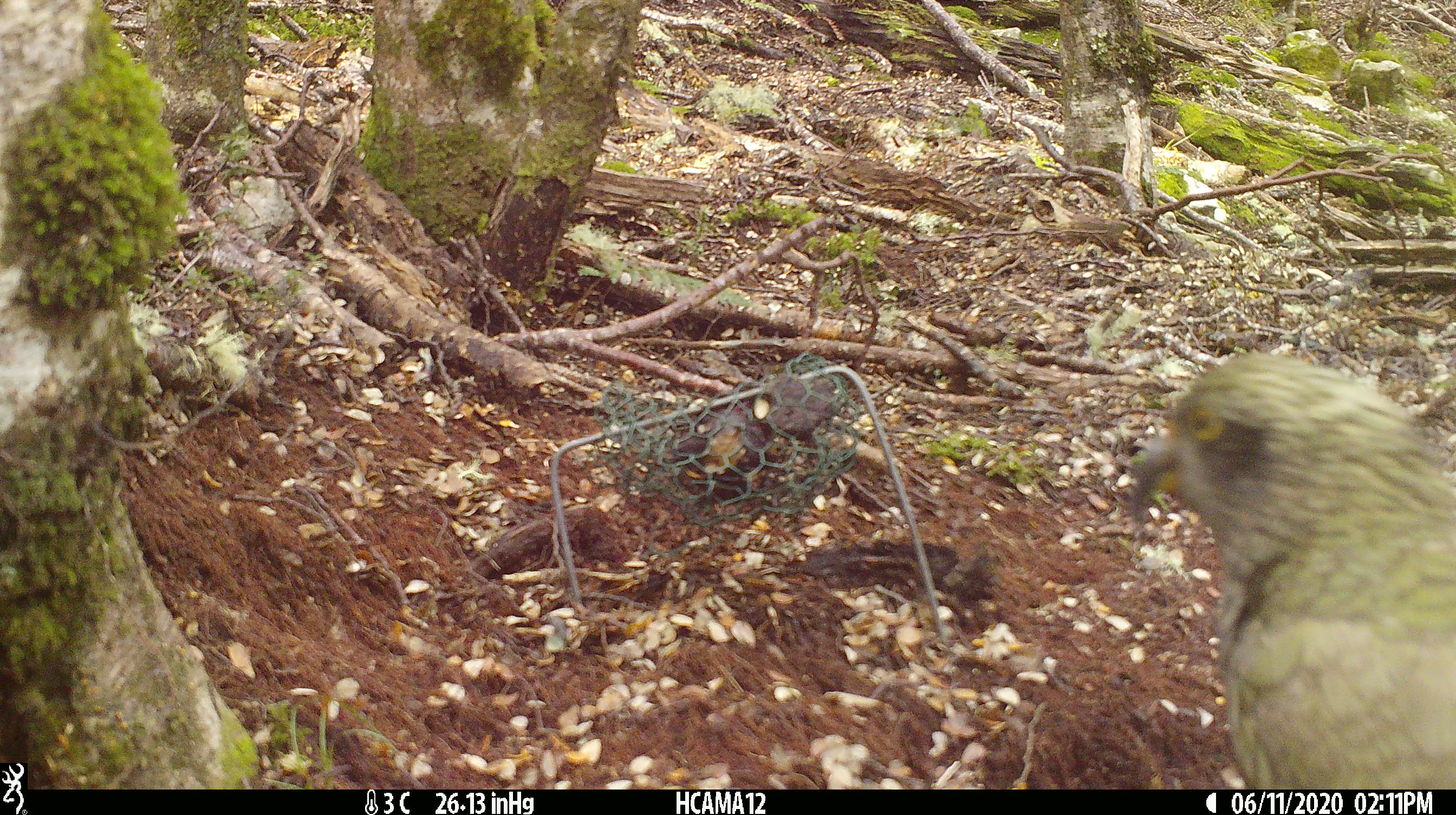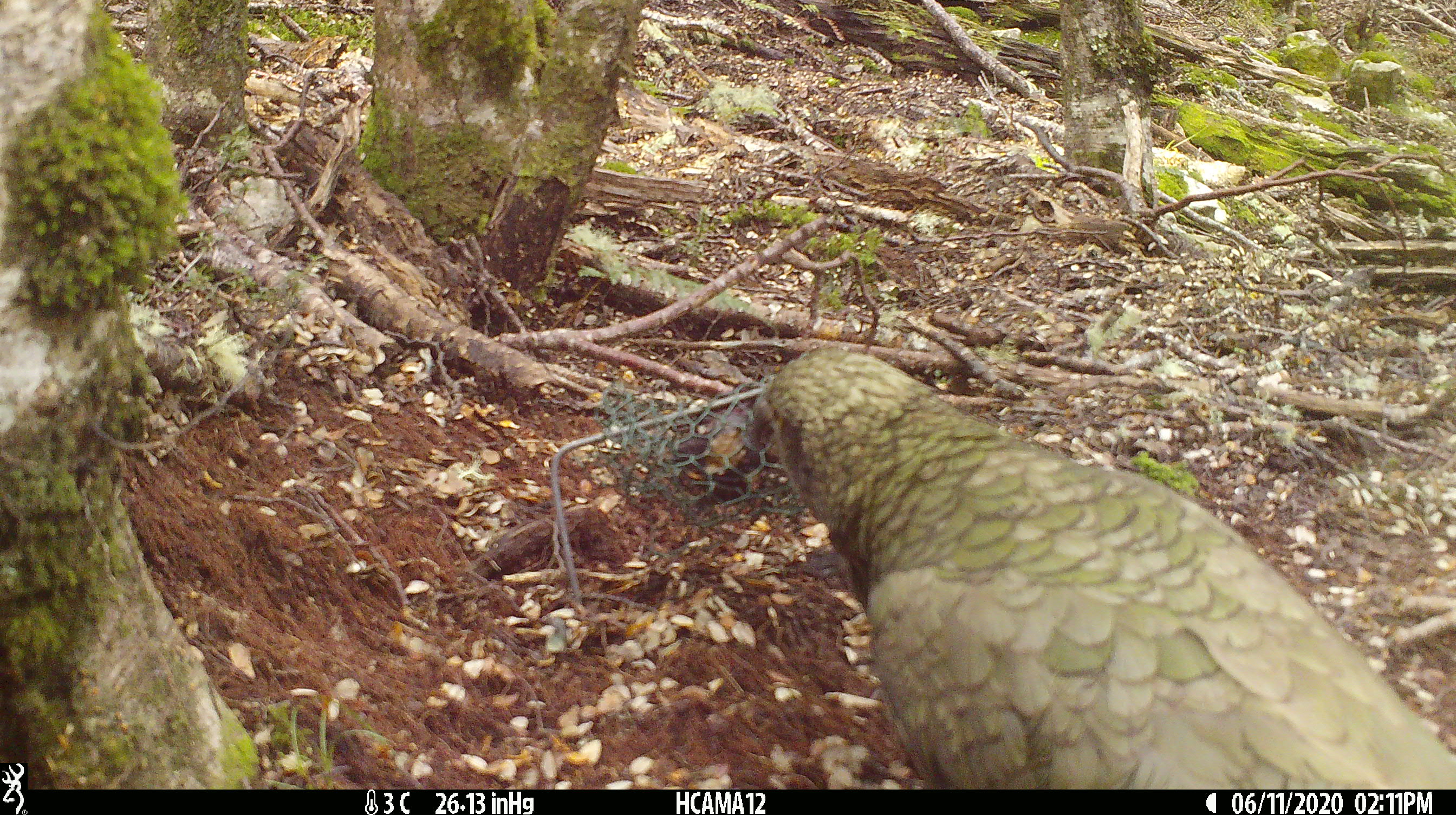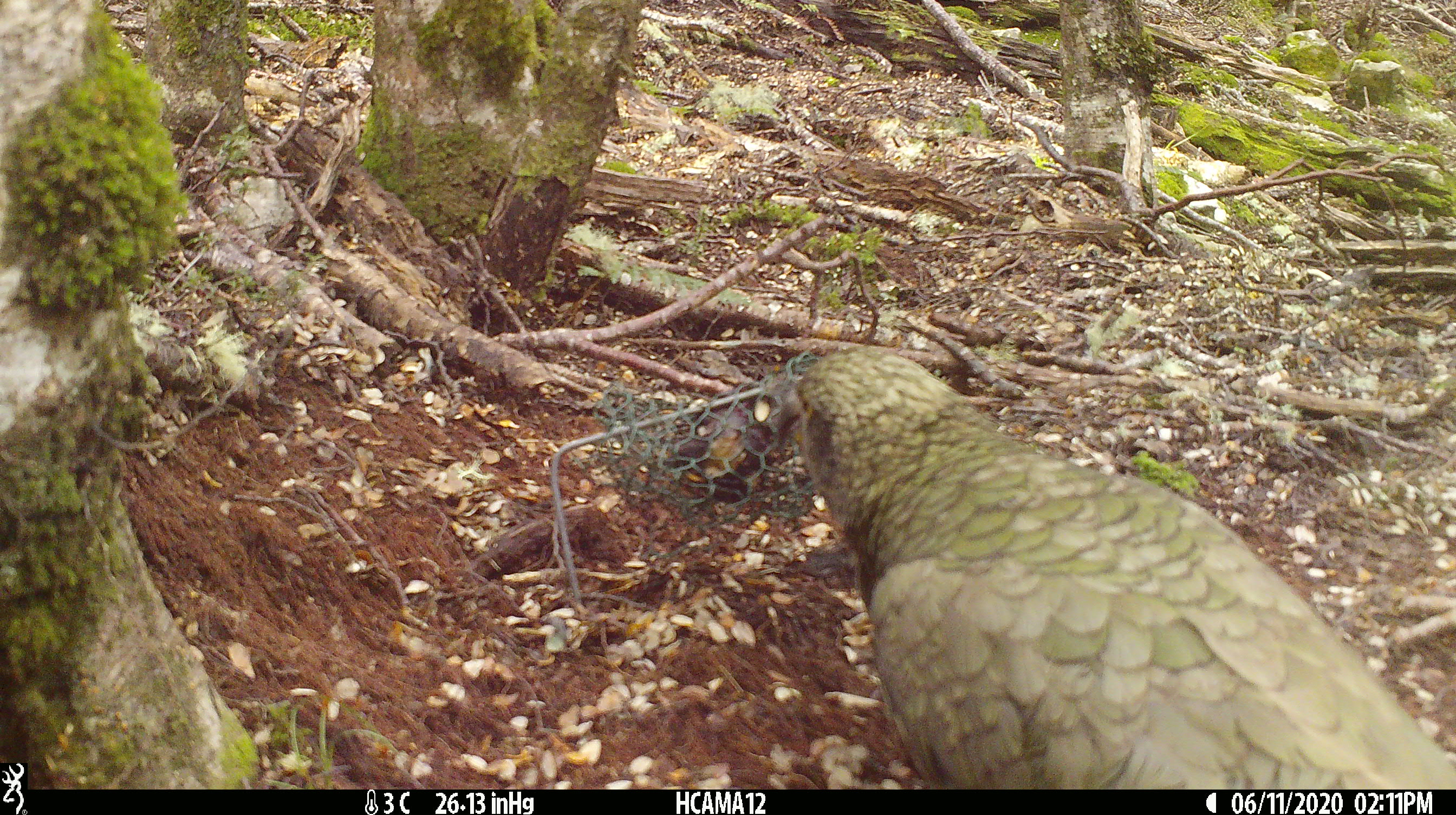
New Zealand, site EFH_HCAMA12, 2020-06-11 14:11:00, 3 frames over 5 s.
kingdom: Animalia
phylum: Chordata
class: Aves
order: Psittaciformes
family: Strigopidae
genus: Nestor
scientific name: Nestor notabilis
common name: kea